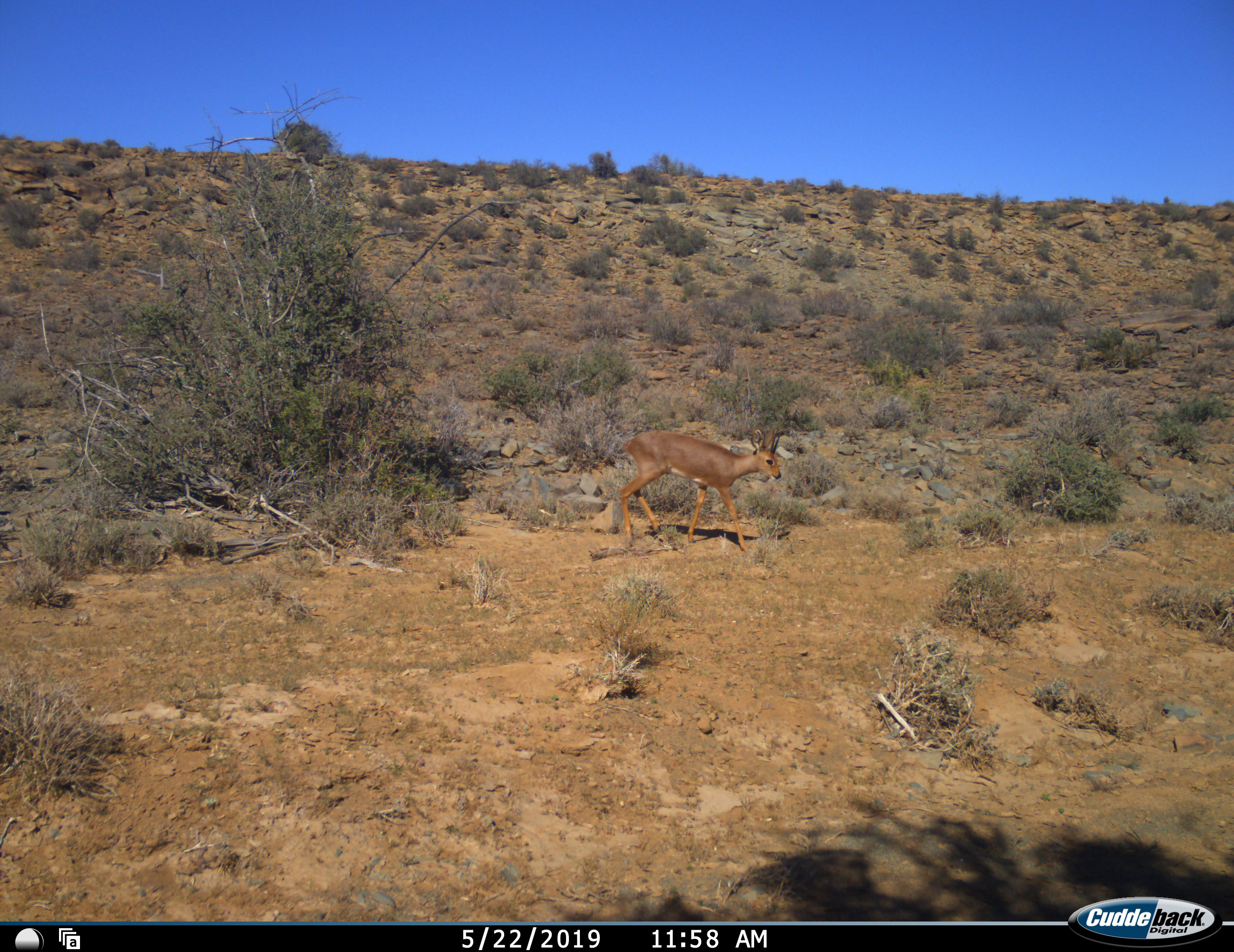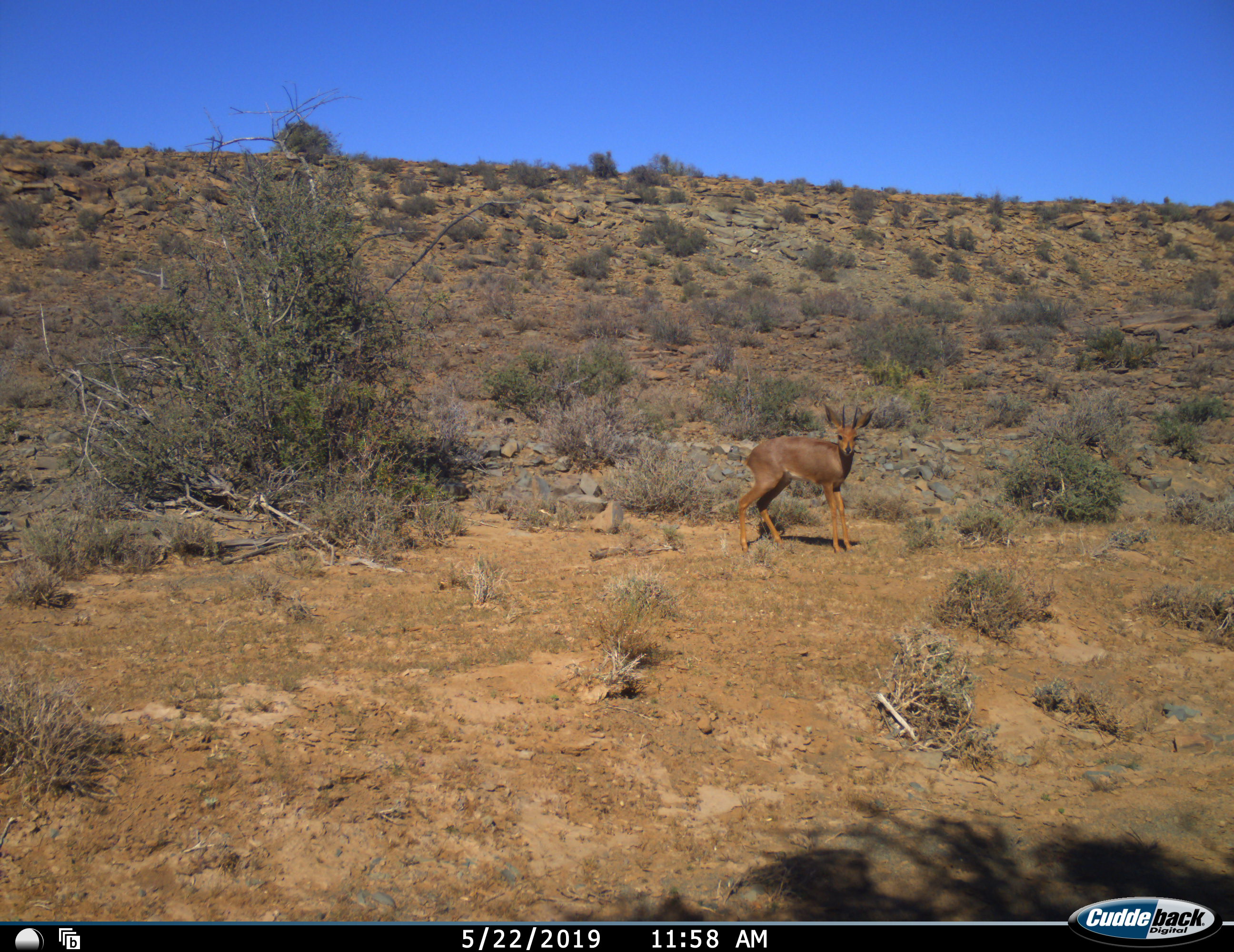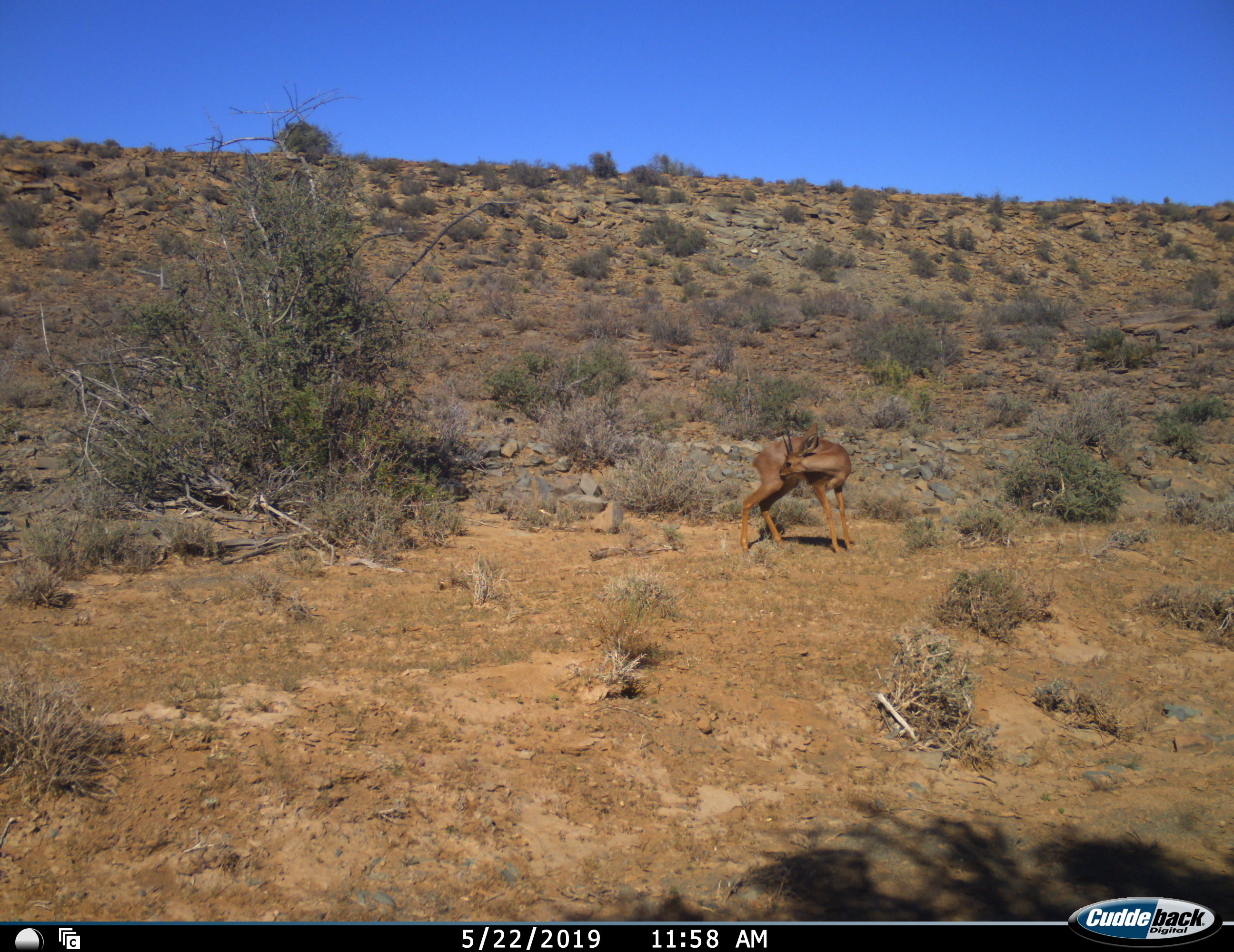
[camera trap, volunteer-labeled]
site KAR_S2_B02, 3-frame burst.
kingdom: Animalia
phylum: Chordata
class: Mammalia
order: Artiodactyla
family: Bovidae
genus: Raphicerus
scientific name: Raphicerus campestris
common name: steenbok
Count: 1.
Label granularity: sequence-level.